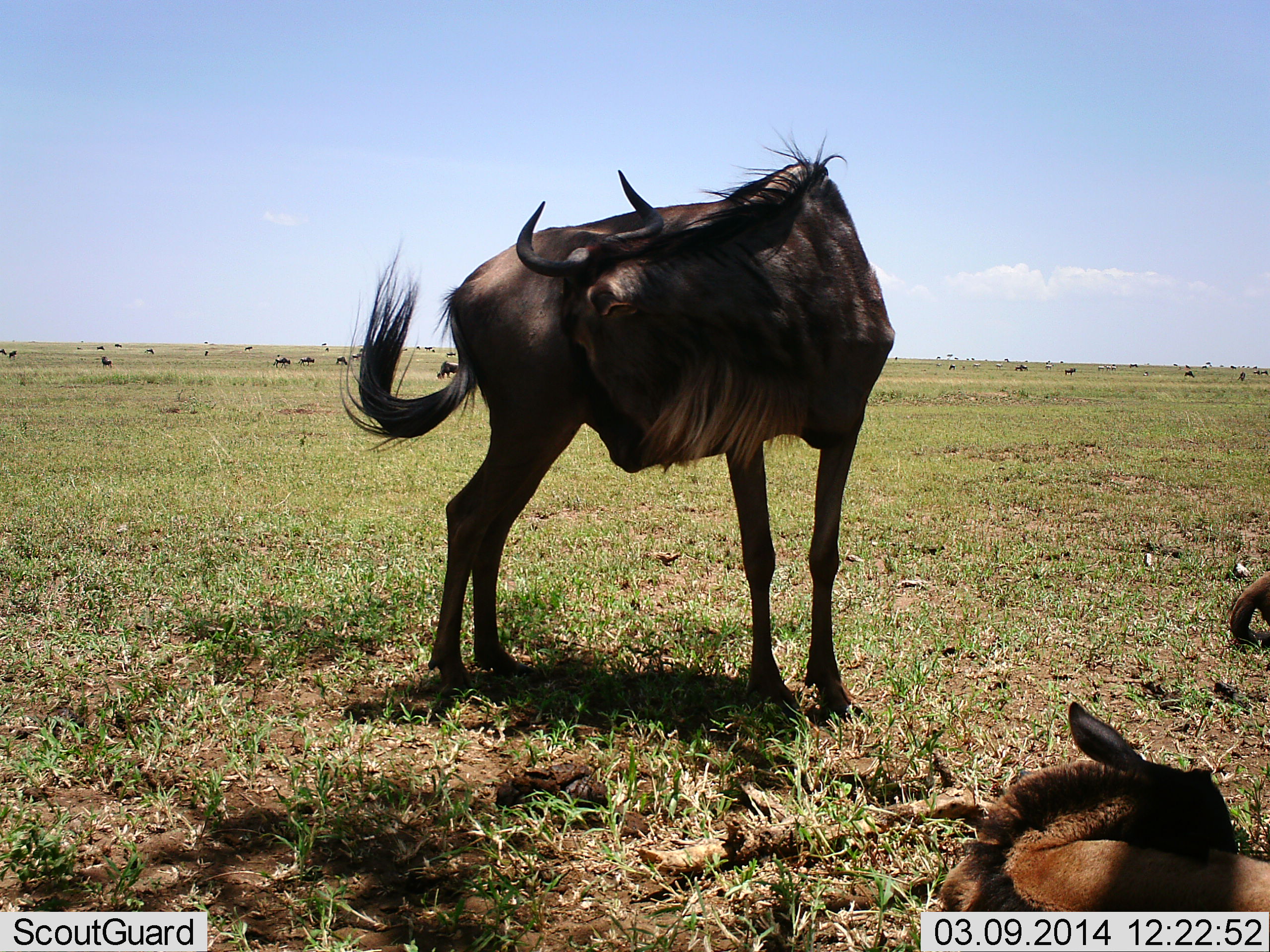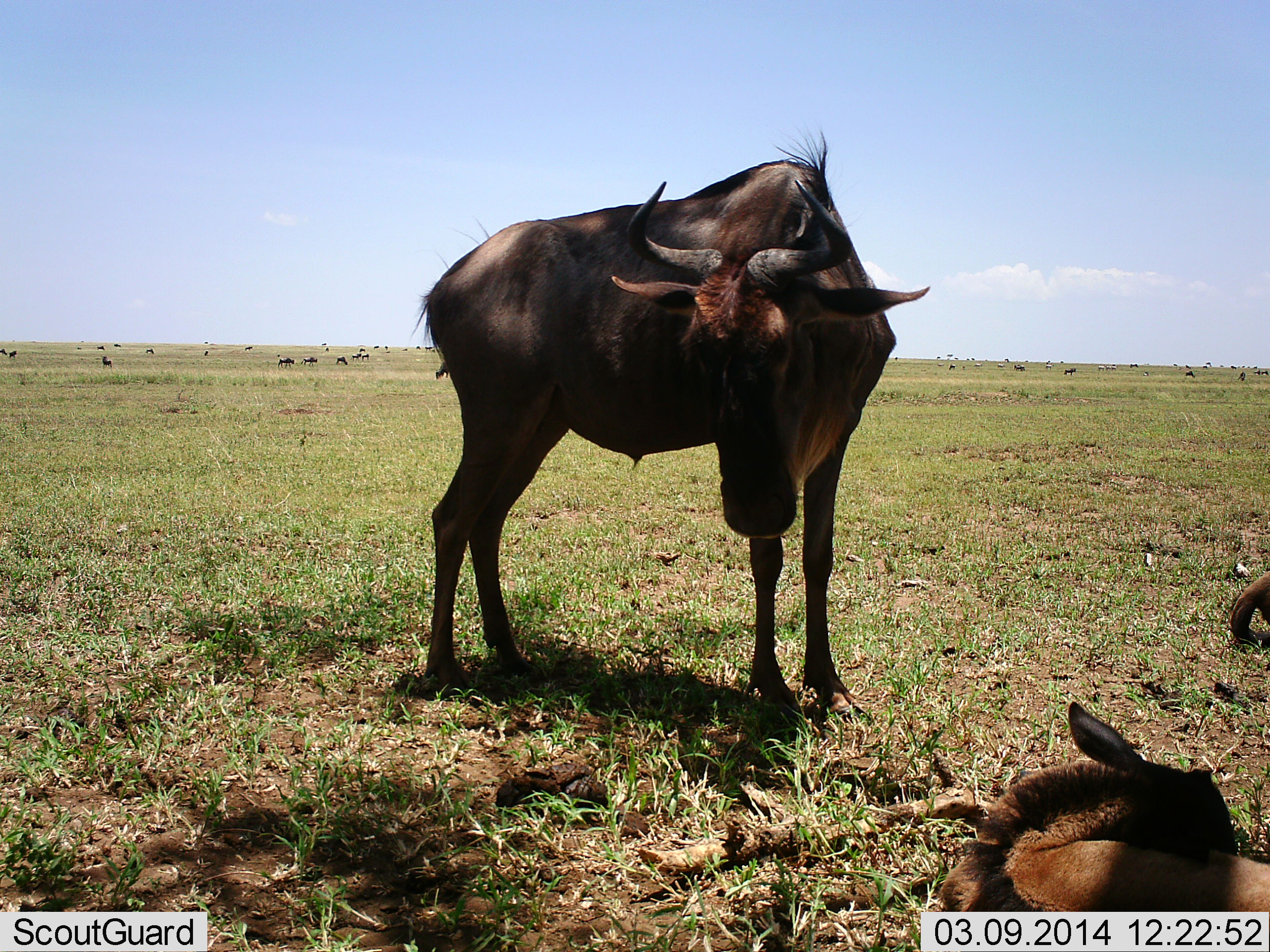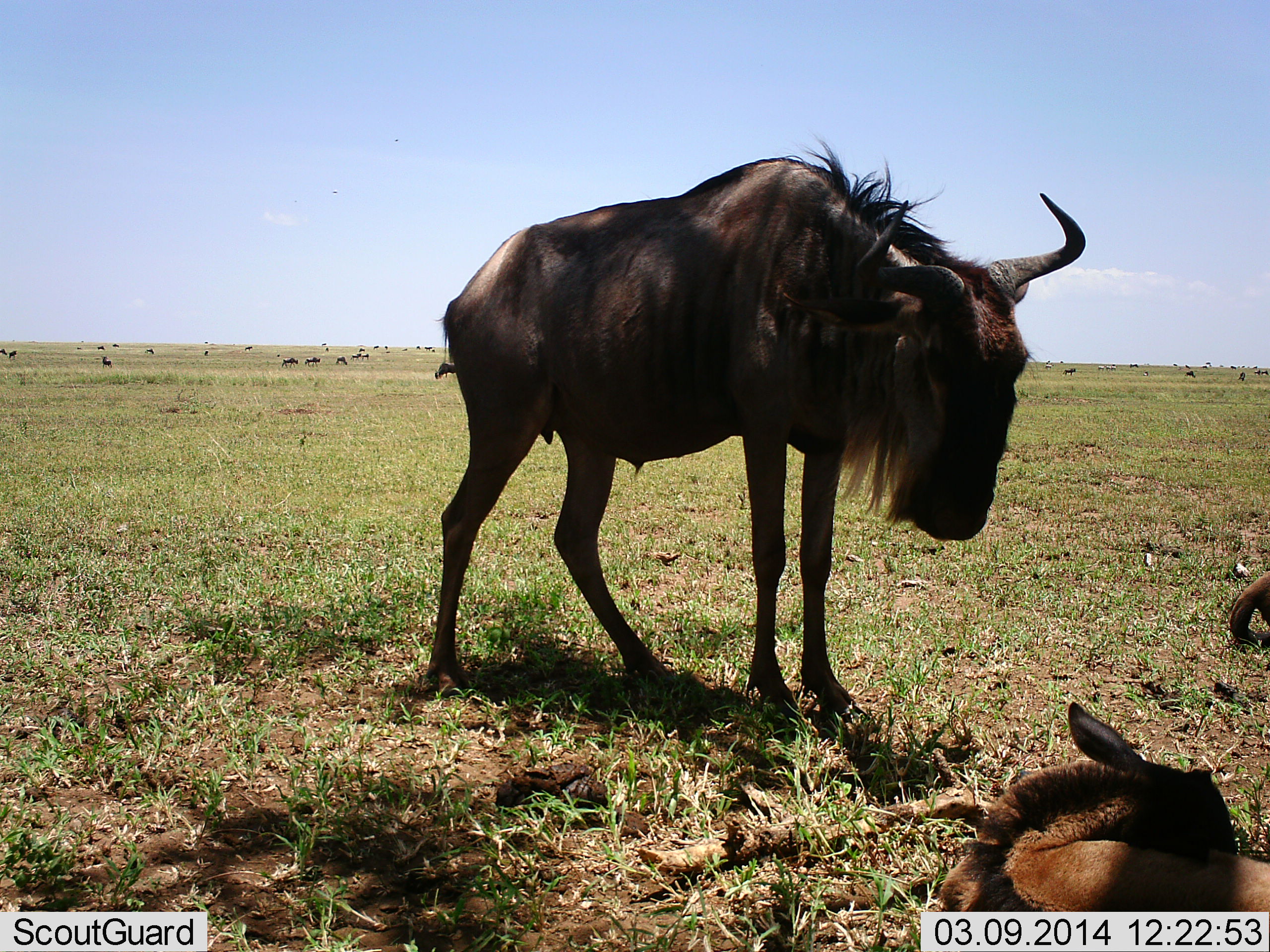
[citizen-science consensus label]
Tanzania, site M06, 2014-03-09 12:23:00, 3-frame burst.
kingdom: Animalia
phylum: Chordata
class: Mammalia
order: Artiodactyla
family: Bovidae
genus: Connochaetes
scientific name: Connochaetes taurinus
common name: blue wildebeest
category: wildebeest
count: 3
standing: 81%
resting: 83%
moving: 17%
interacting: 0%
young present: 33%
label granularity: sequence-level